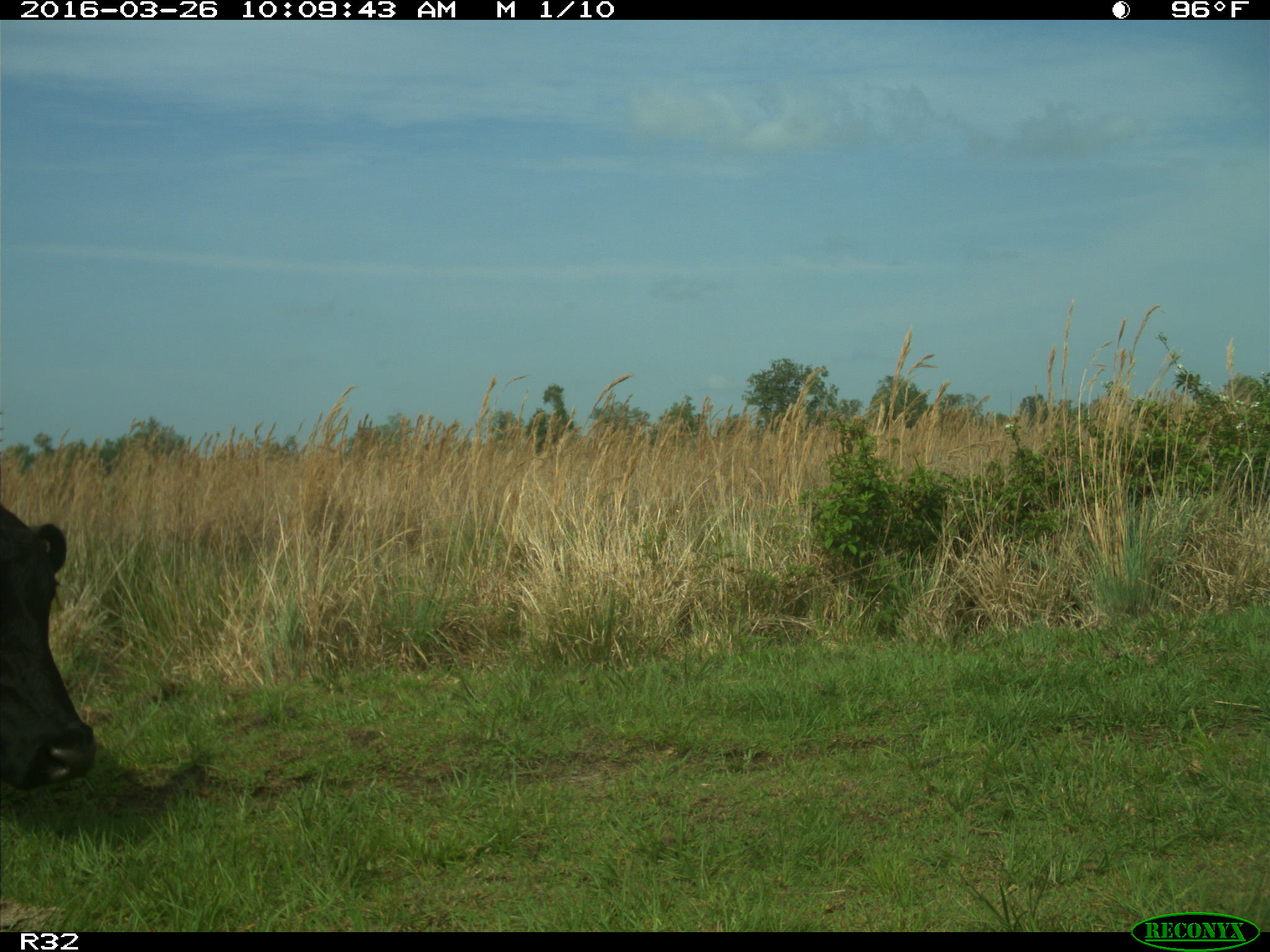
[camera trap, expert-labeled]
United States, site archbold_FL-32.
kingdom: Animalia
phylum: Chordata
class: Mammalia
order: Artiodactyla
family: Bovidae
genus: Bos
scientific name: Bos taurus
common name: domestic cow